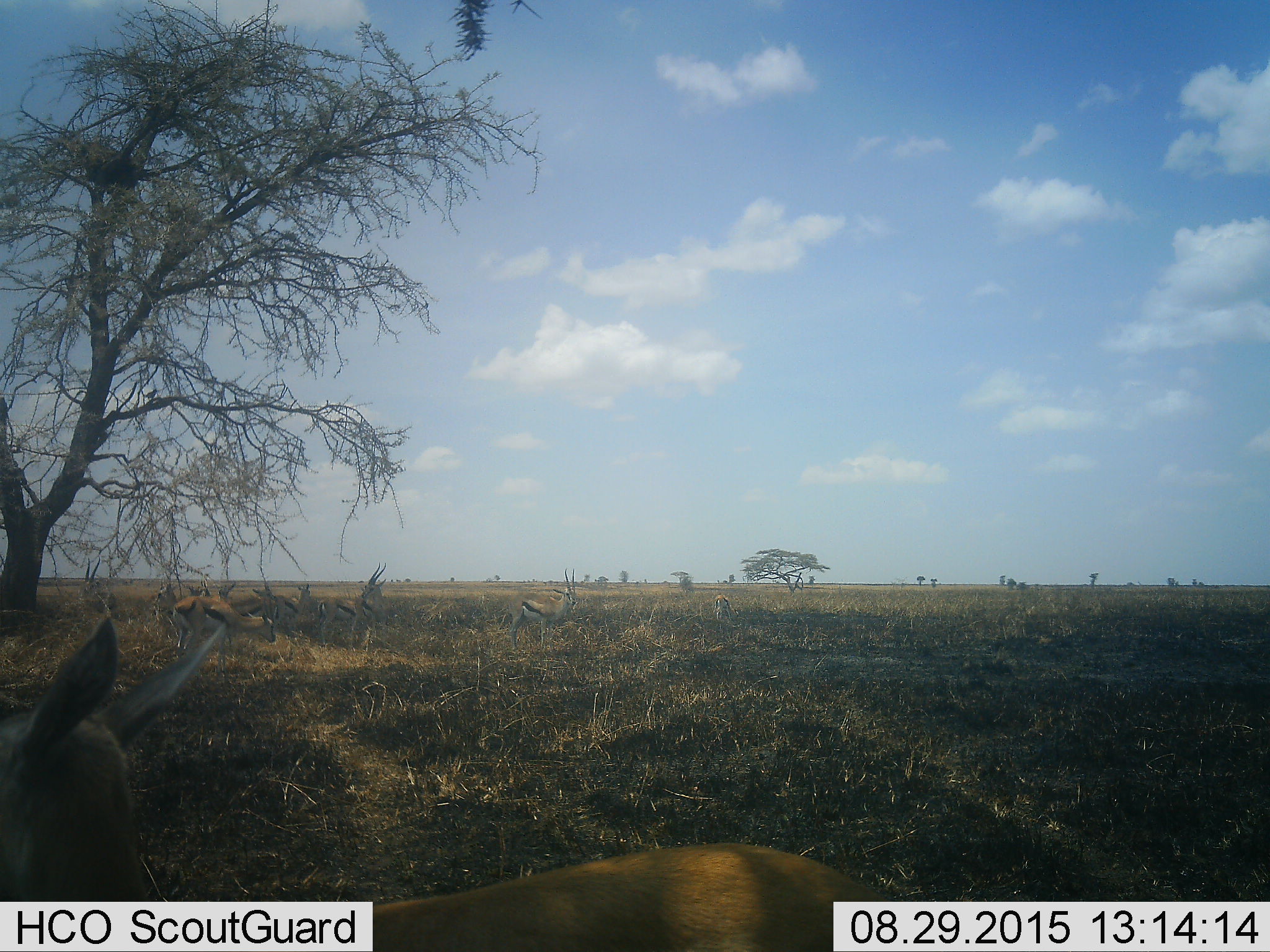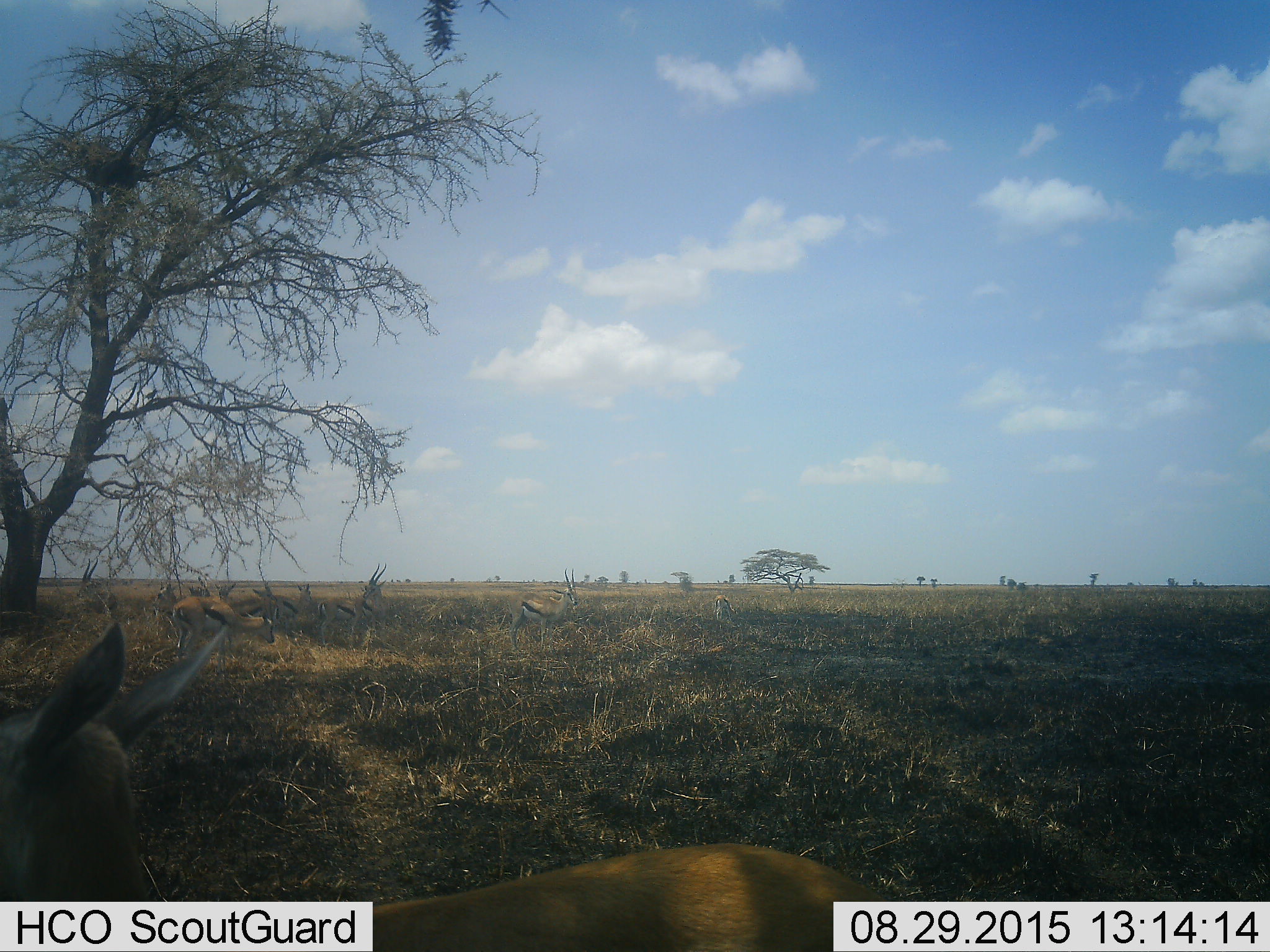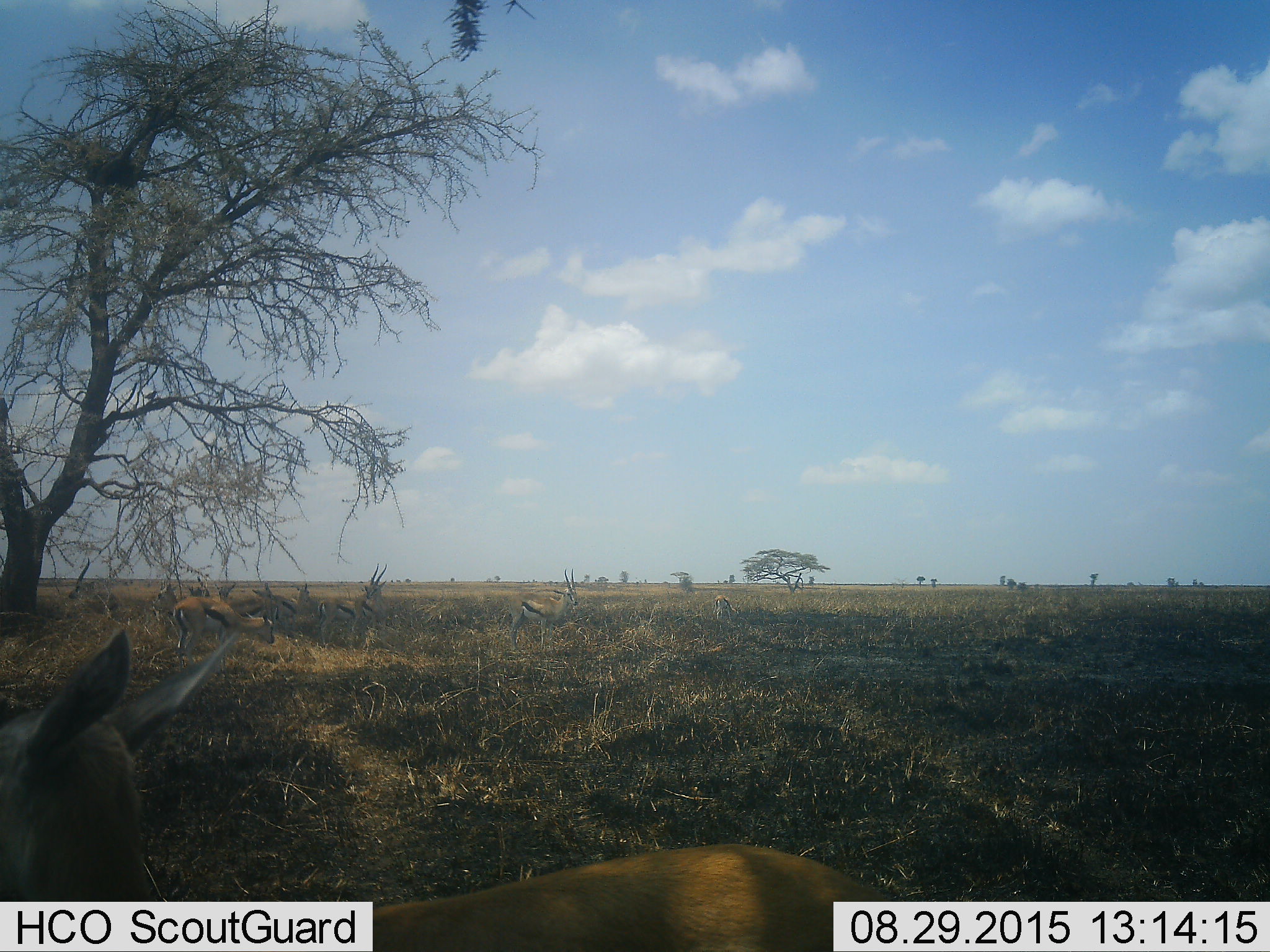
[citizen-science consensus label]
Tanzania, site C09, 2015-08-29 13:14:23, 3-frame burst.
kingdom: Animalia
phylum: Chordata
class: Mammalia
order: Artiodactyla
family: Bovidae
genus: Eudorcas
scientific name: Eudorcas thomsonii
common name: thomson's gazelle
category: gazellethomsons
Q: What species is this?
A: Gazellethomsons (thomson's gazelle) (Eudorcas thomsonii).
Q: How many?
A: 11-50.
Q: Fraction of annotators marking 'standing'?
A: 73%.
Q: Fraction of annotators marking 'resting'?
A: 20%.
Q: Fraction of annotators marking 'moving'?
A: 27%.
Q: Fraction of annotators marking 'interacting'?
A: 20%.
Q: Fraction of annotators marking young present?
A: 0%.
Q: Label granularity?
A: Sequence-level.